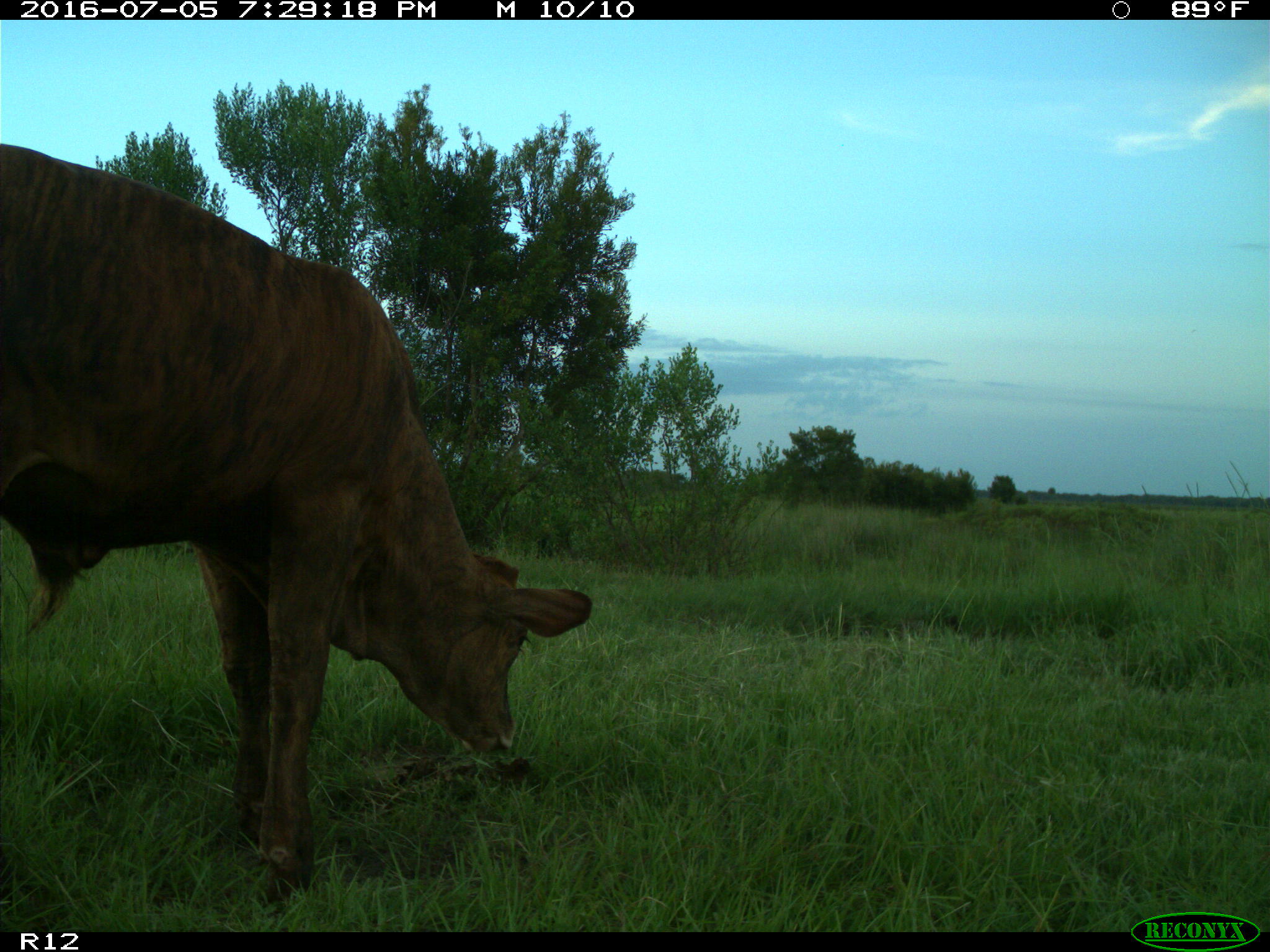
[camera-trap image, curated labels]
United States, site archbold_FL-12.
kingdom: Animalia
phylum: Chordata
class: Mammalia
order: Artiodactyla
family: Bovidae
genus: Bos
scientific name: Bos taurus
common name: domestic cow